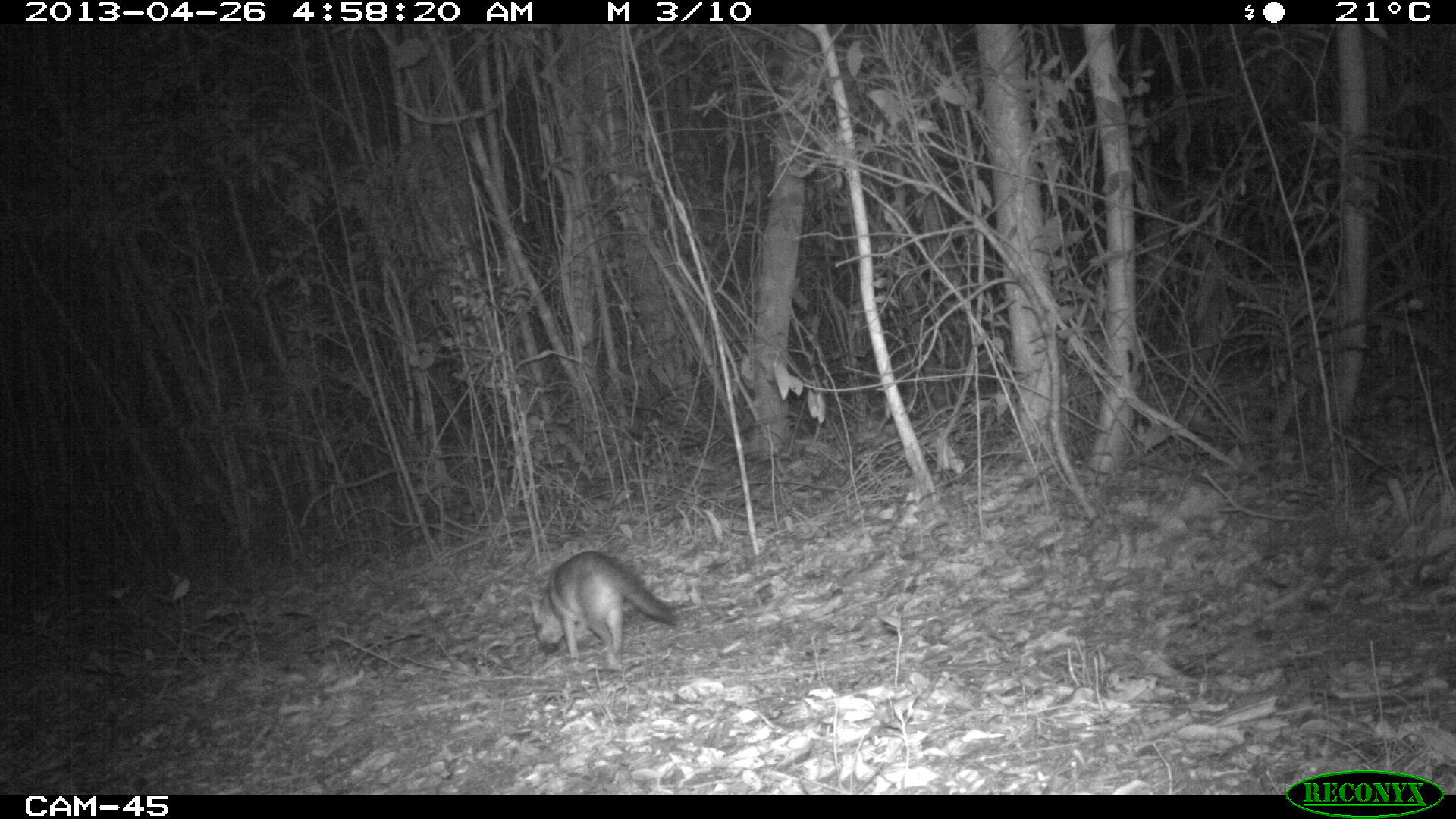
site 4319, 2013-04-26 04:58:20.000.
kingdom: Animalia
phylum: Chordata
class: Mammalia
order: Carnivora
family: Canidae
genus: Urocyon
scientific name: Urocyon cinereoargenteus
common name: gray fox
Urocyon cinereoargenteus (gray fox), count 1.